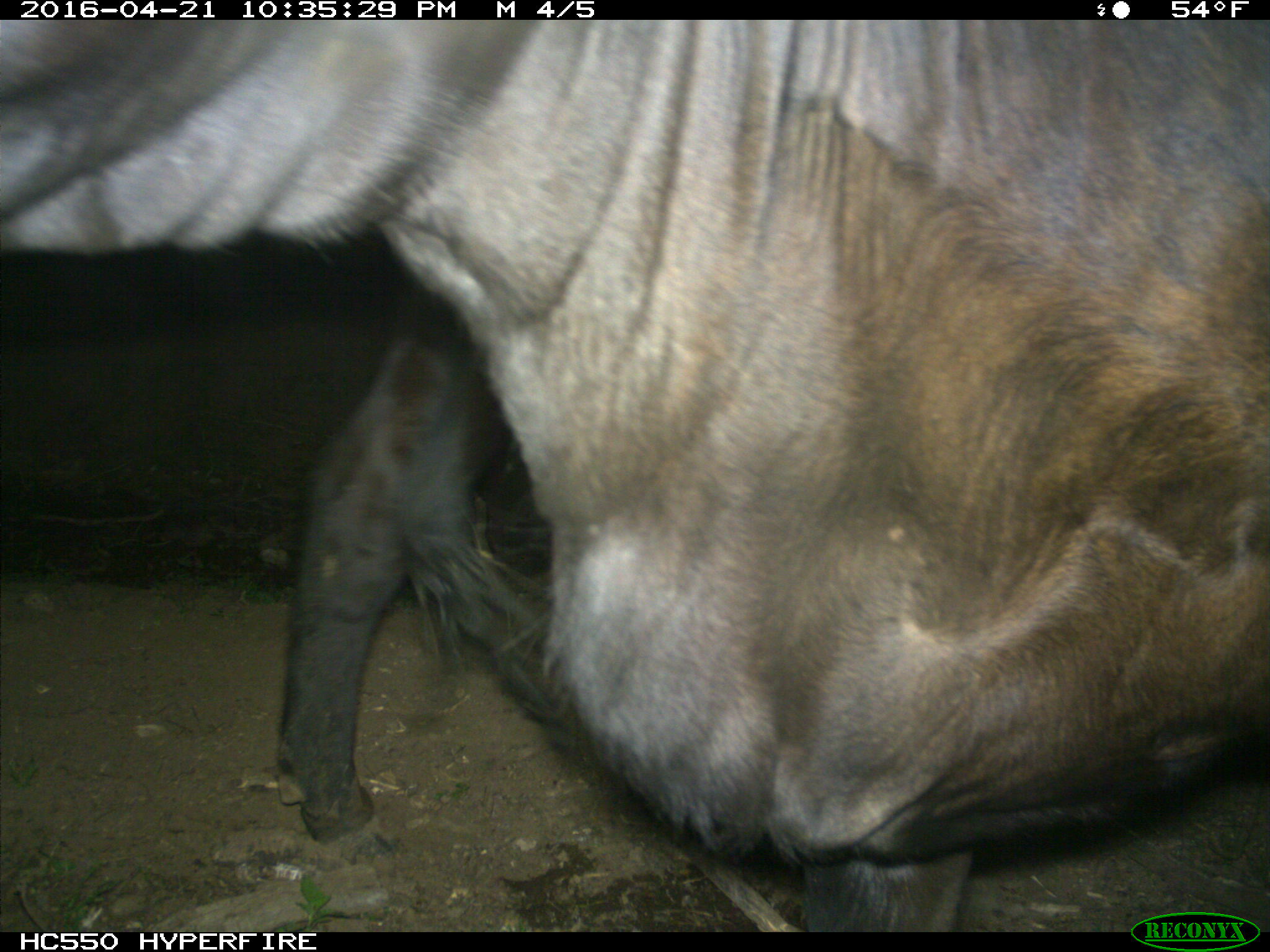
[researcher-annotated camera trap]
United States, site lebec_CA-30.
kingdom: Animalia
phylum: Chordata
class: Mammalia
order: Artiodactyla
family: Bovidae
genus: Bos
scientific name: Bos taurus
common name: domestic cow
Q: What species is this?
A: Bos taurus (domestic cow).